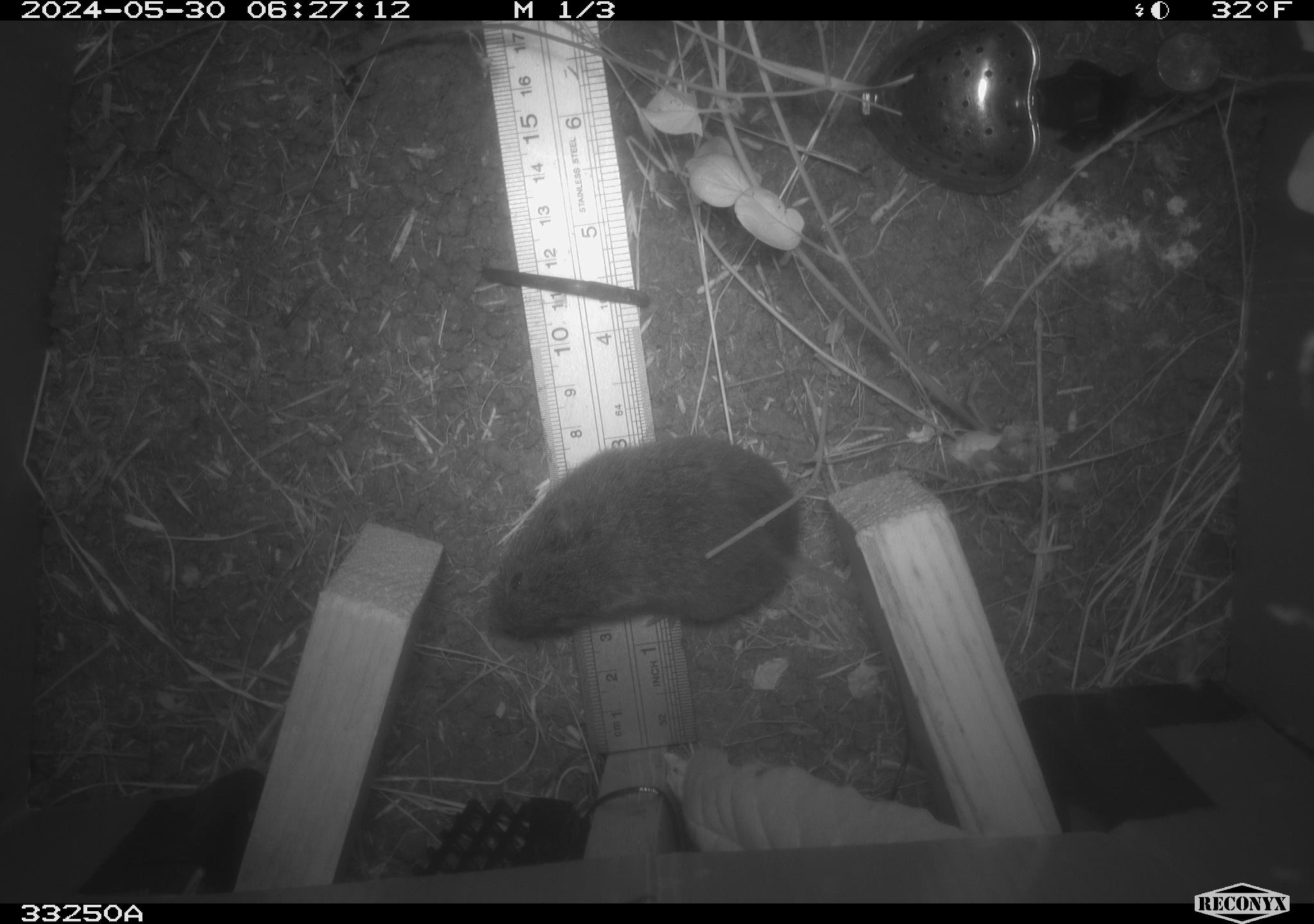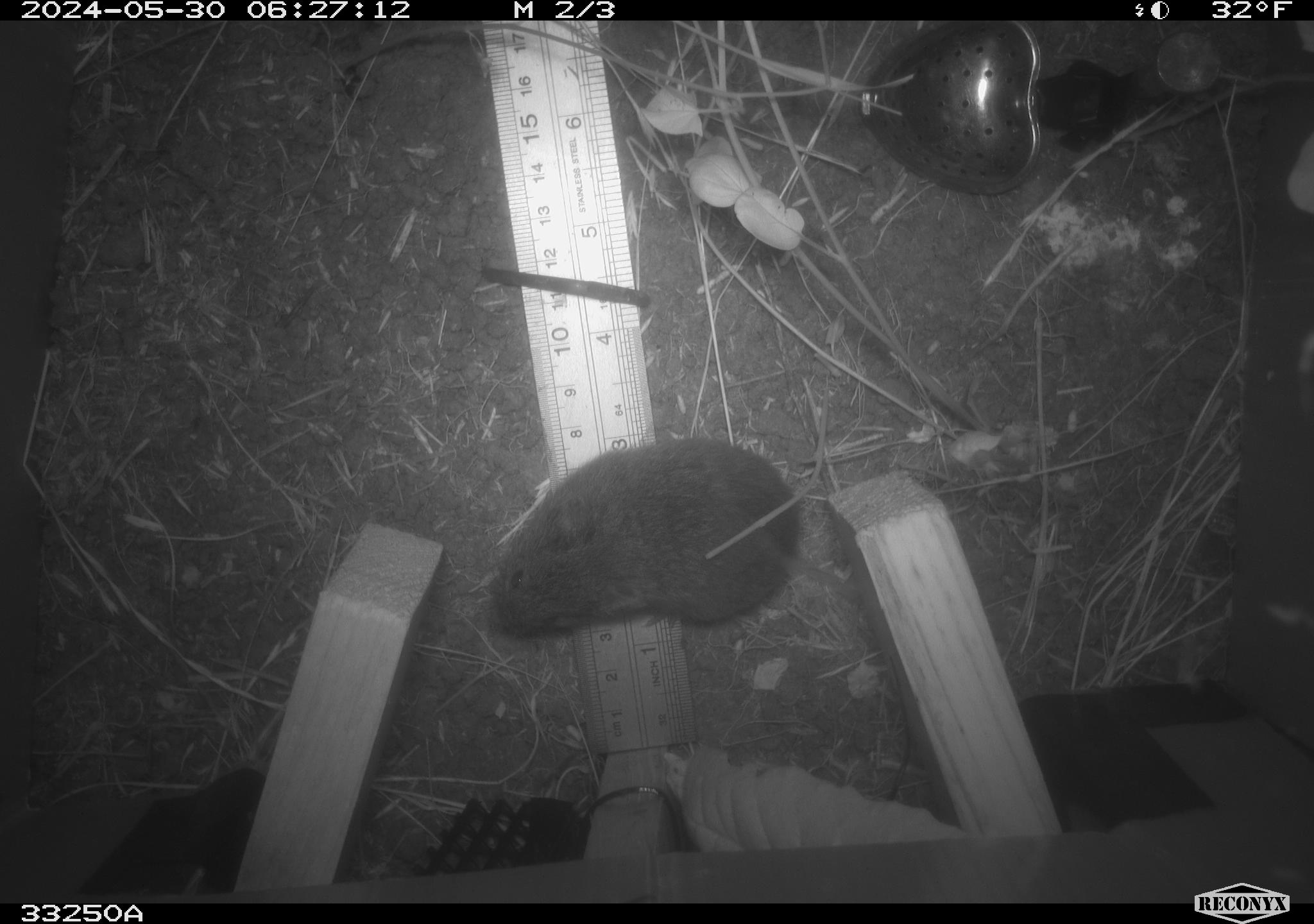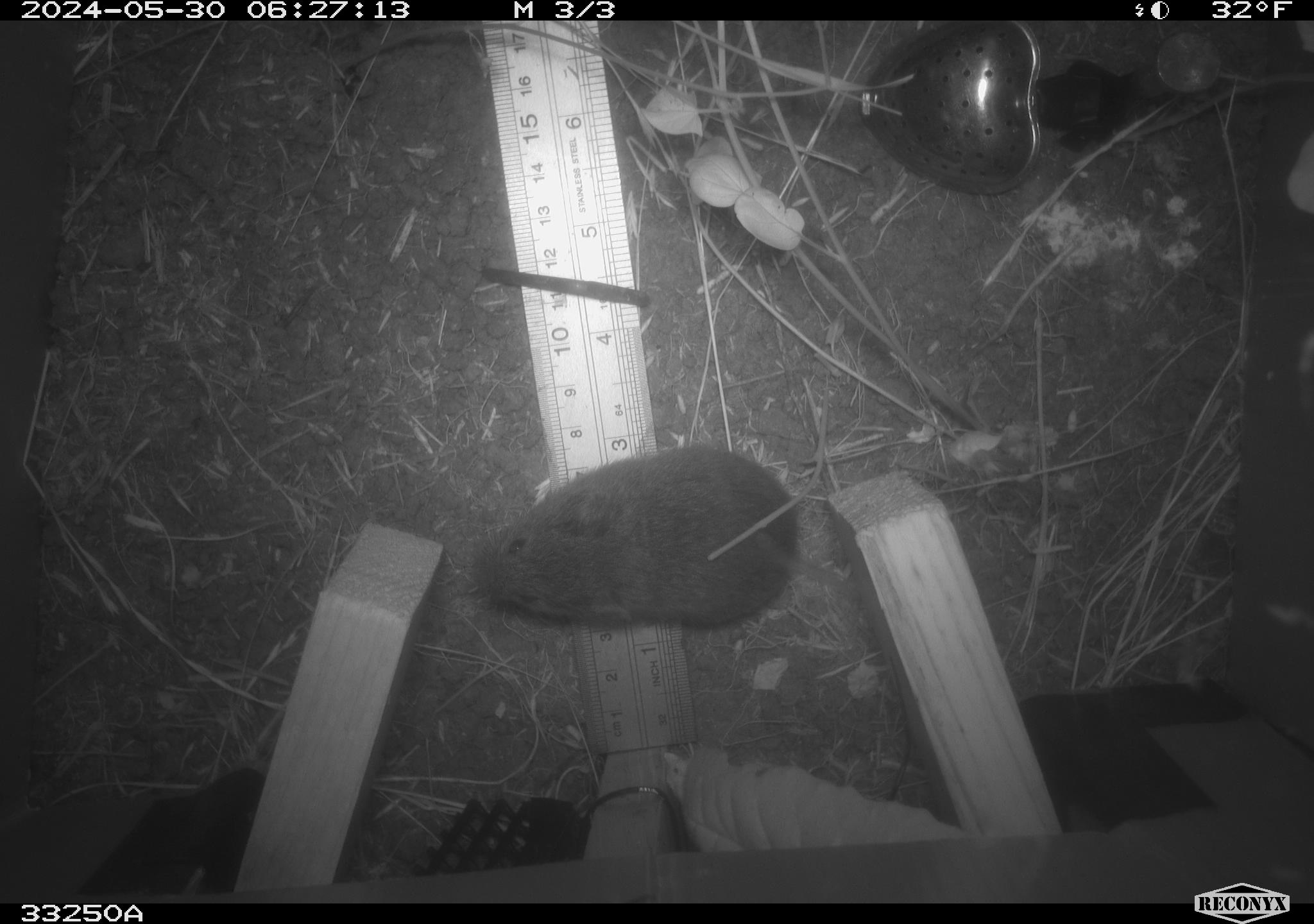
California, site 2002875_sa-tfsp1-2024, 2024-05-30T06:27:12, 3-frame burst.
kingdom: Animalia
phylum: Chordata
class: Mammalia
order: Rodentia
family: Cricetidae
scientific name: Arvicolinae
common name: voles, lemmings, and muskrats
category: arvicolinae subfamily